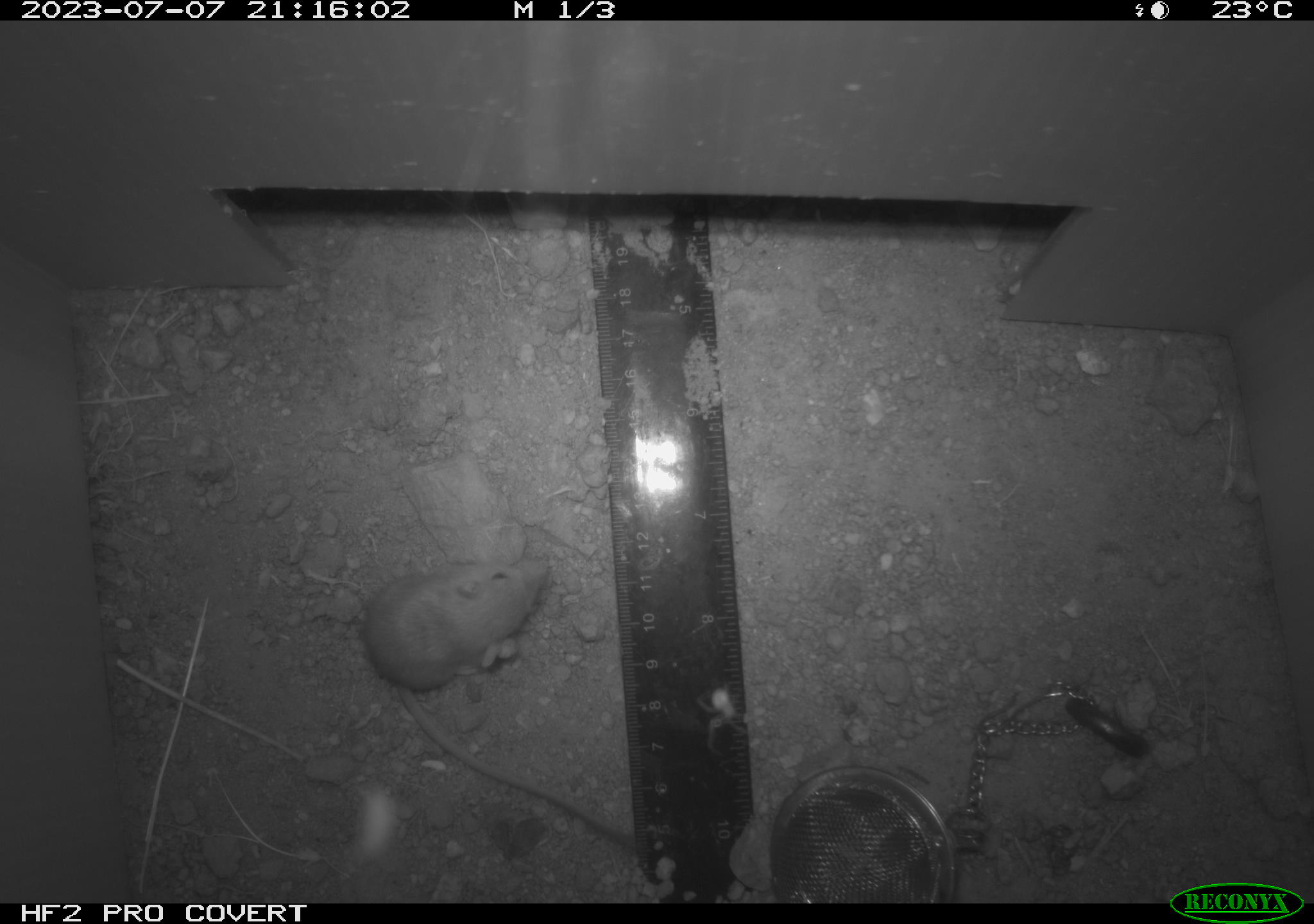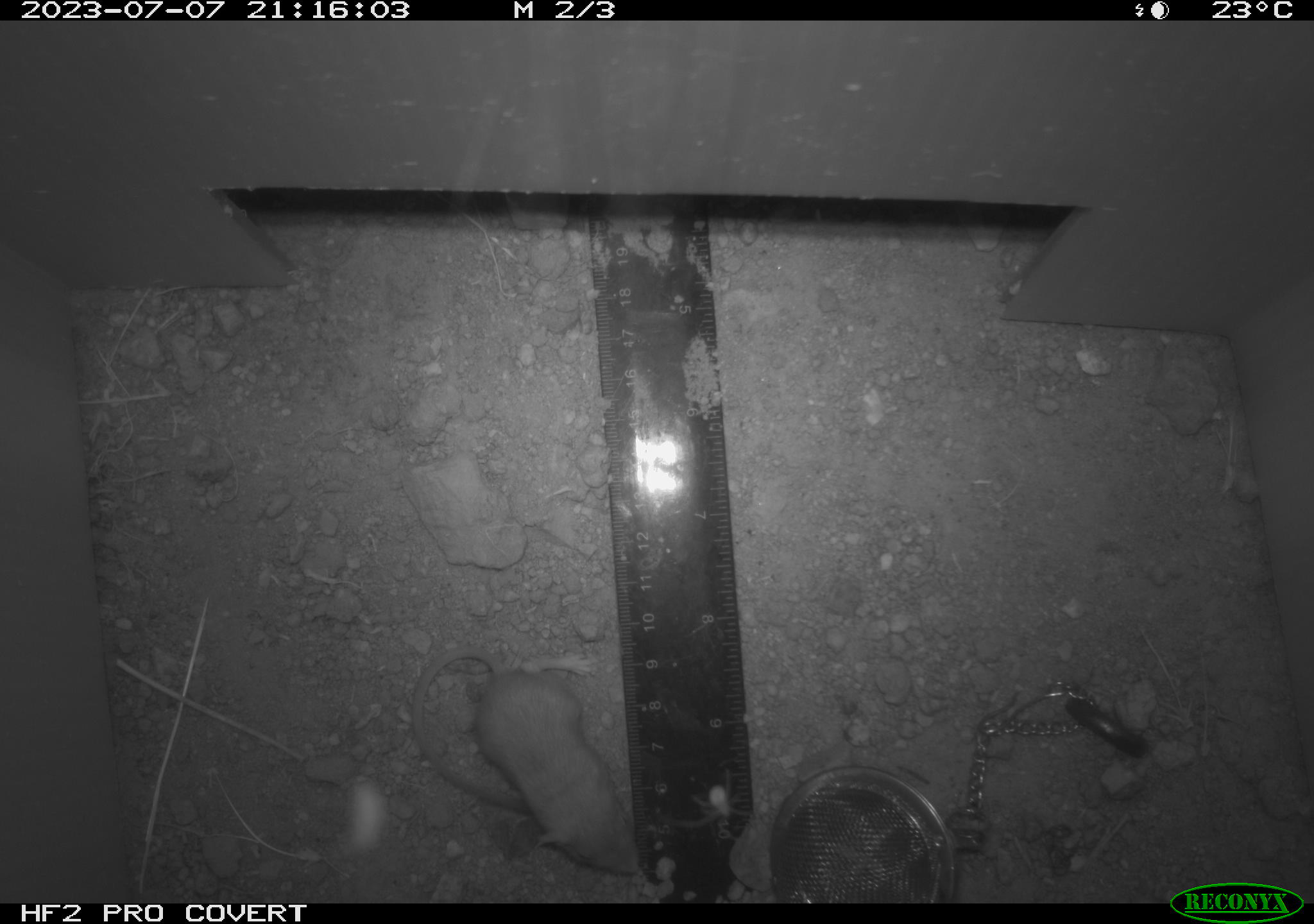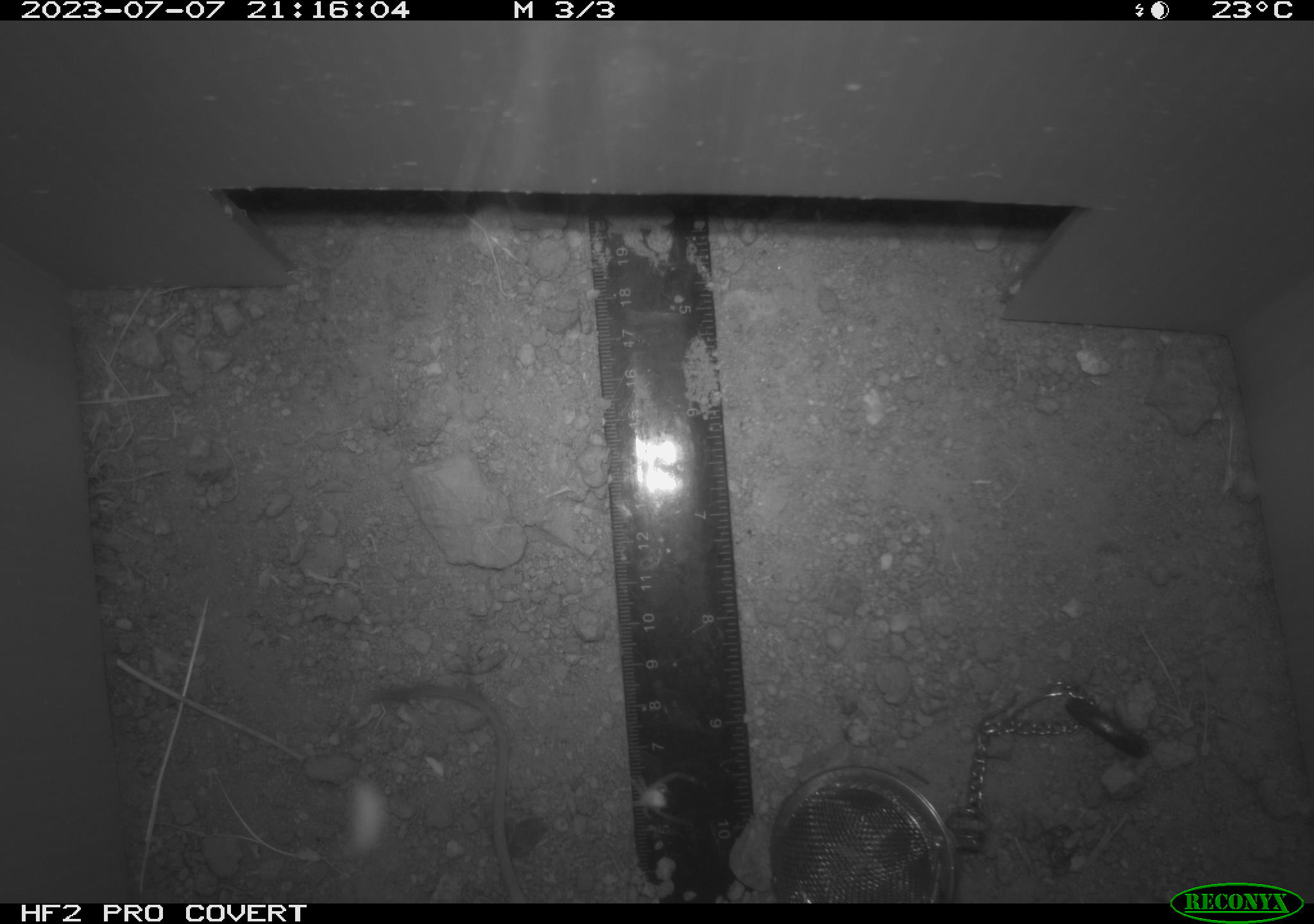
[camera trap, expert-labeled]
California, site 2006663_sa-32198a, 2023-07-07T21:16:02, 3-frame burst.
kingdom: Animalia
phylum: Chordata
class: Mammalia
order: Rodentia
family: Heteromyidae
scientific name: Heteromyidae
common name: kangaroo rats and pocket mice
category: heteromyidae family